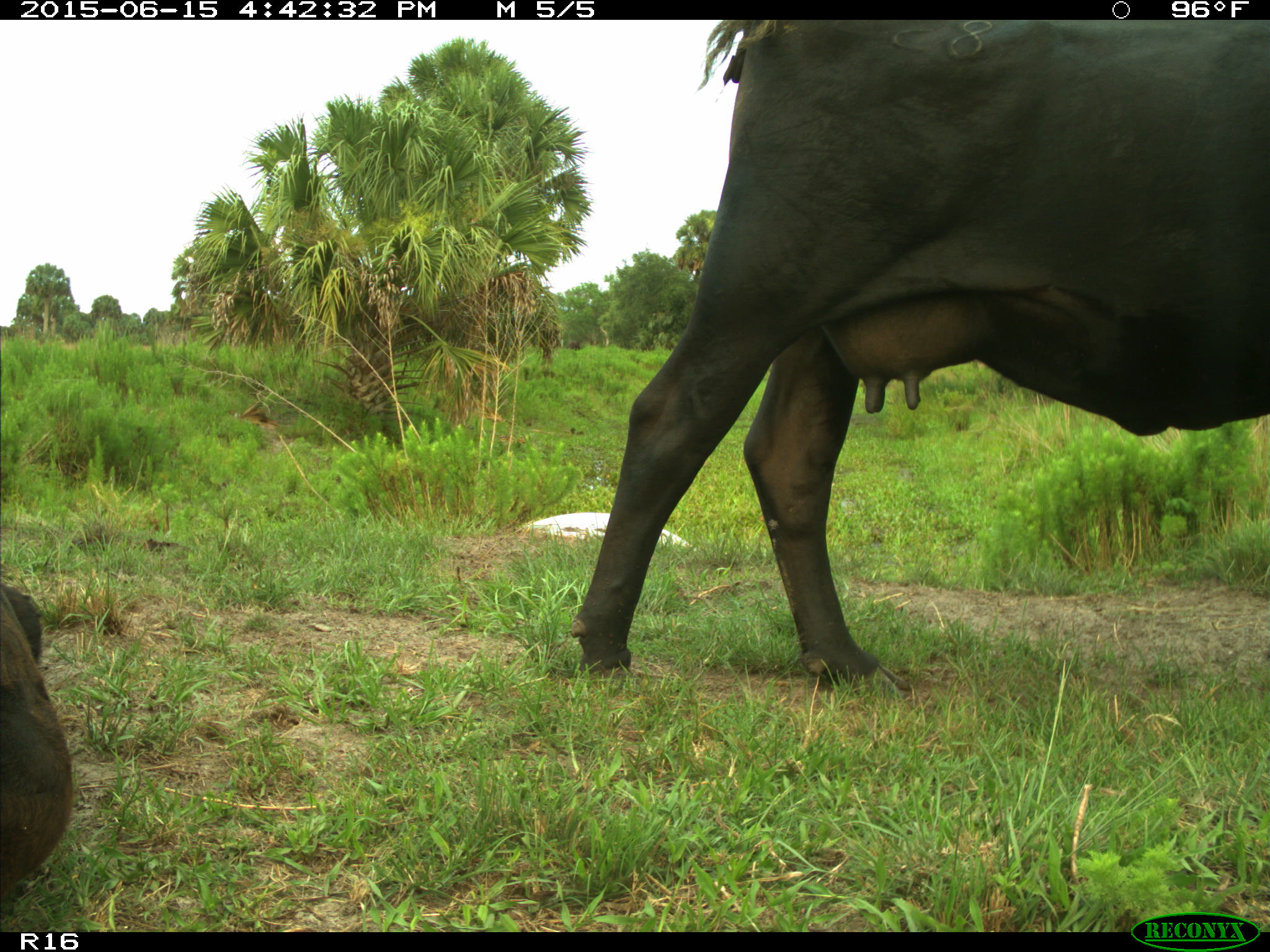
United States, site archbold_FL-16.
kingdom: Animalia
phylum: Chordata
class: Mammalia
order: Artiodactyla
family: Bovidae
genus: Bos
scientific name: Bos taurus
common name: domestic cow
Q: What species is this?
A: Bos taurus (domestic cow).